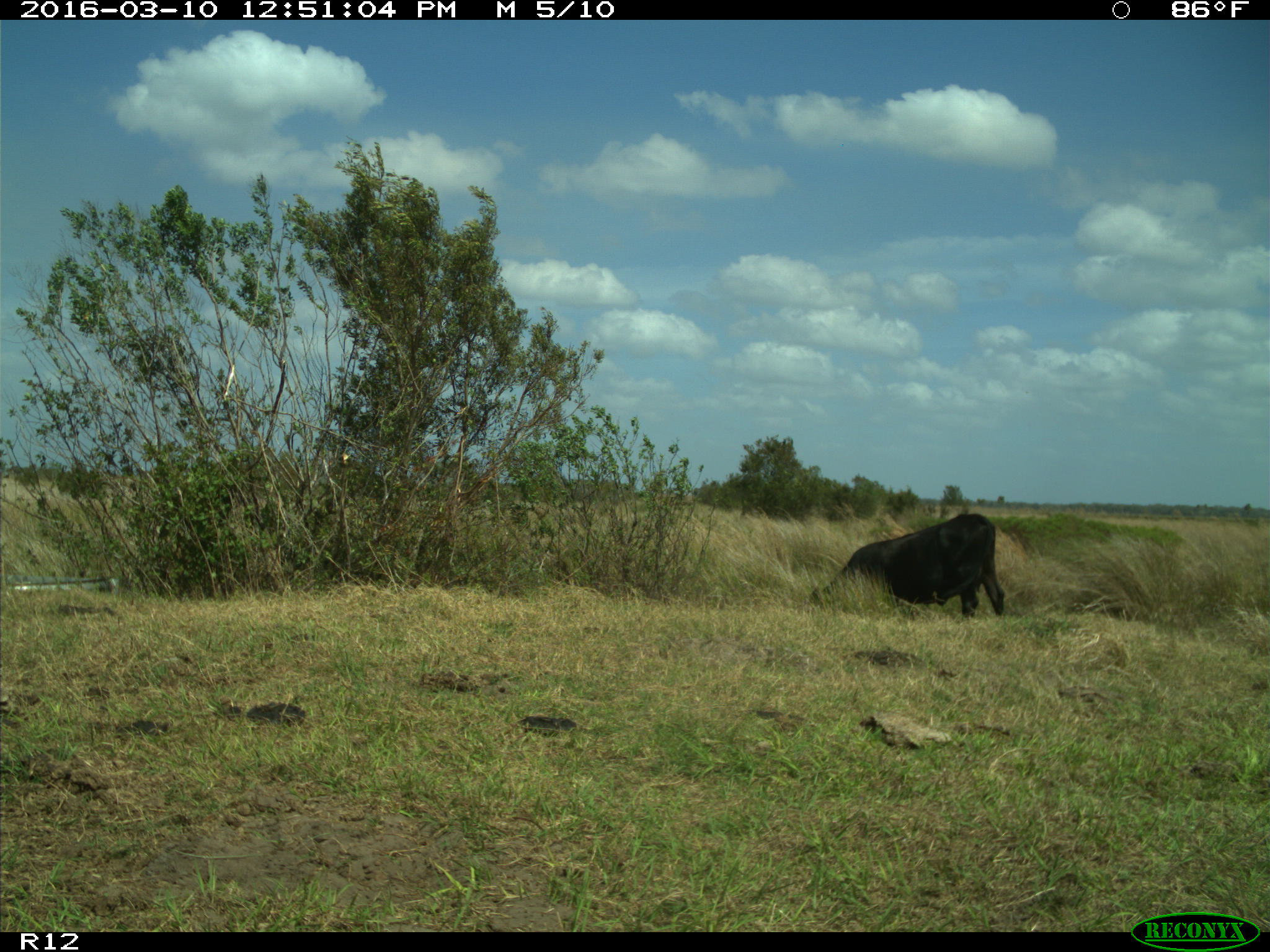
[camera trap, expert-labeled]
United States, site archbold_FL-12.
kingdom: Animalia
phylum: Chordata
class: Mammalia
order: Artiodactyla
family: Bovidae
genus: Bos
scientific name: Bos taurus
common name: domestic cow